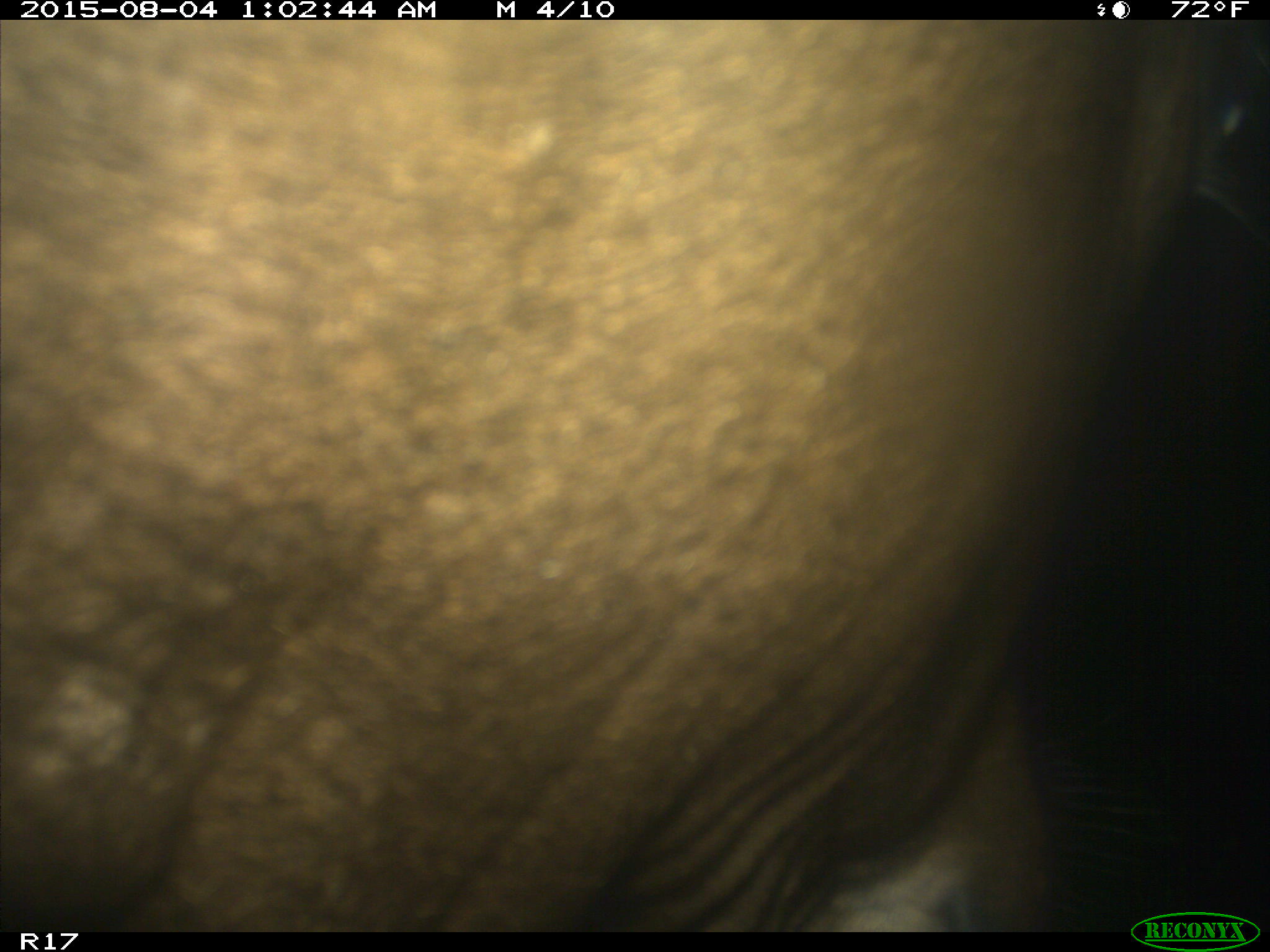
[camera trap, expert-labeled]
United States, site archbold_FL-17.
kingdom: Animalia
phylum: Chordata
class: Mammalia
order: Artiodactyla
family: Bovidae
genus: Bos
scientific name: Bos taurus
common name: domestic cow